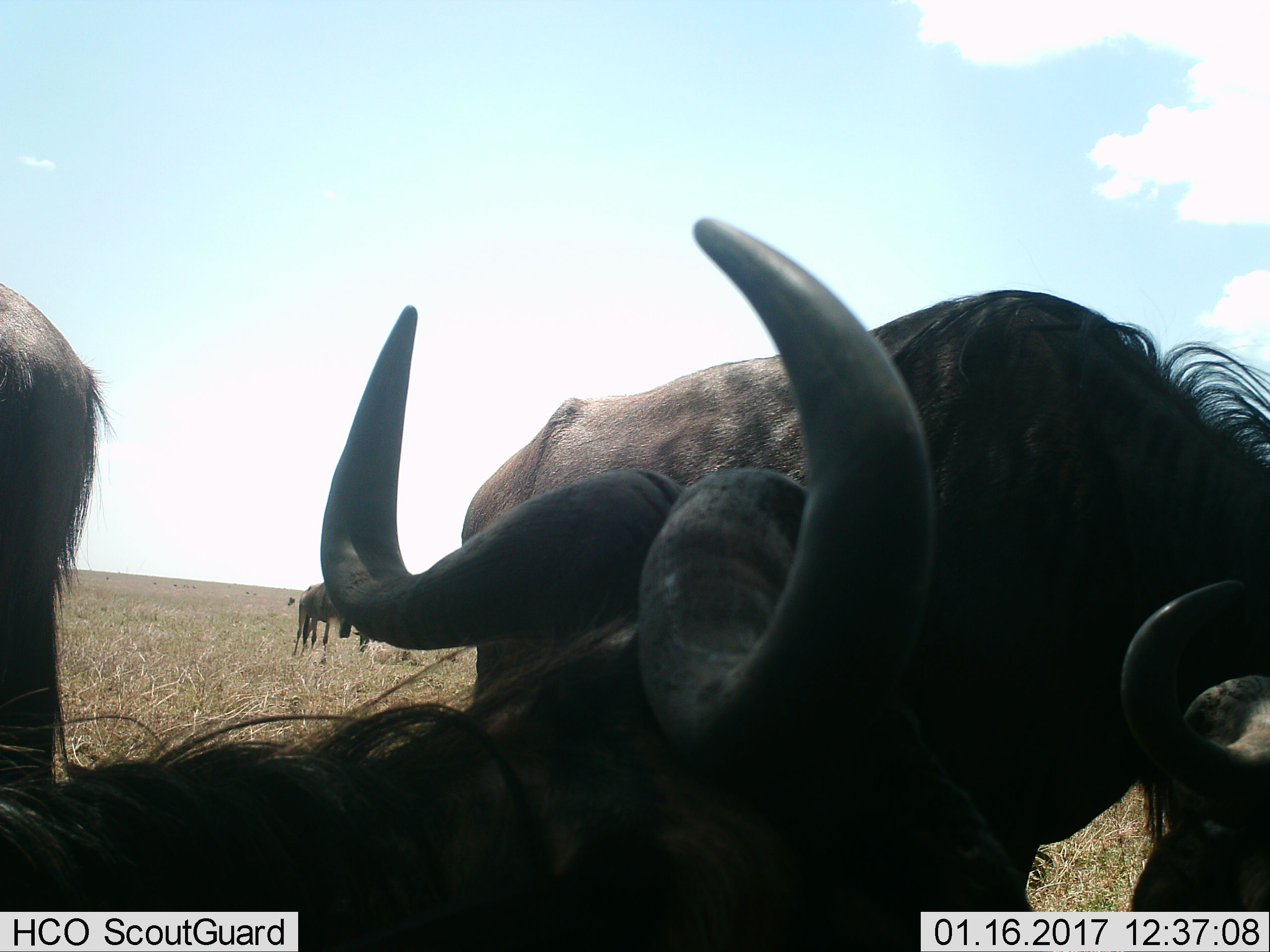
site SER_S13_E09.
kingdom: Animalia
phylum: Chordata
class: Mammalia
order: Artiodactyla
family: Bovidae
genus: Connochaetes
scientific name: Connochaetes taurinus taurinus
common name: blue wildebeest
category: wildebeestblue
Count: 4.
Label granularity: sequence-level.